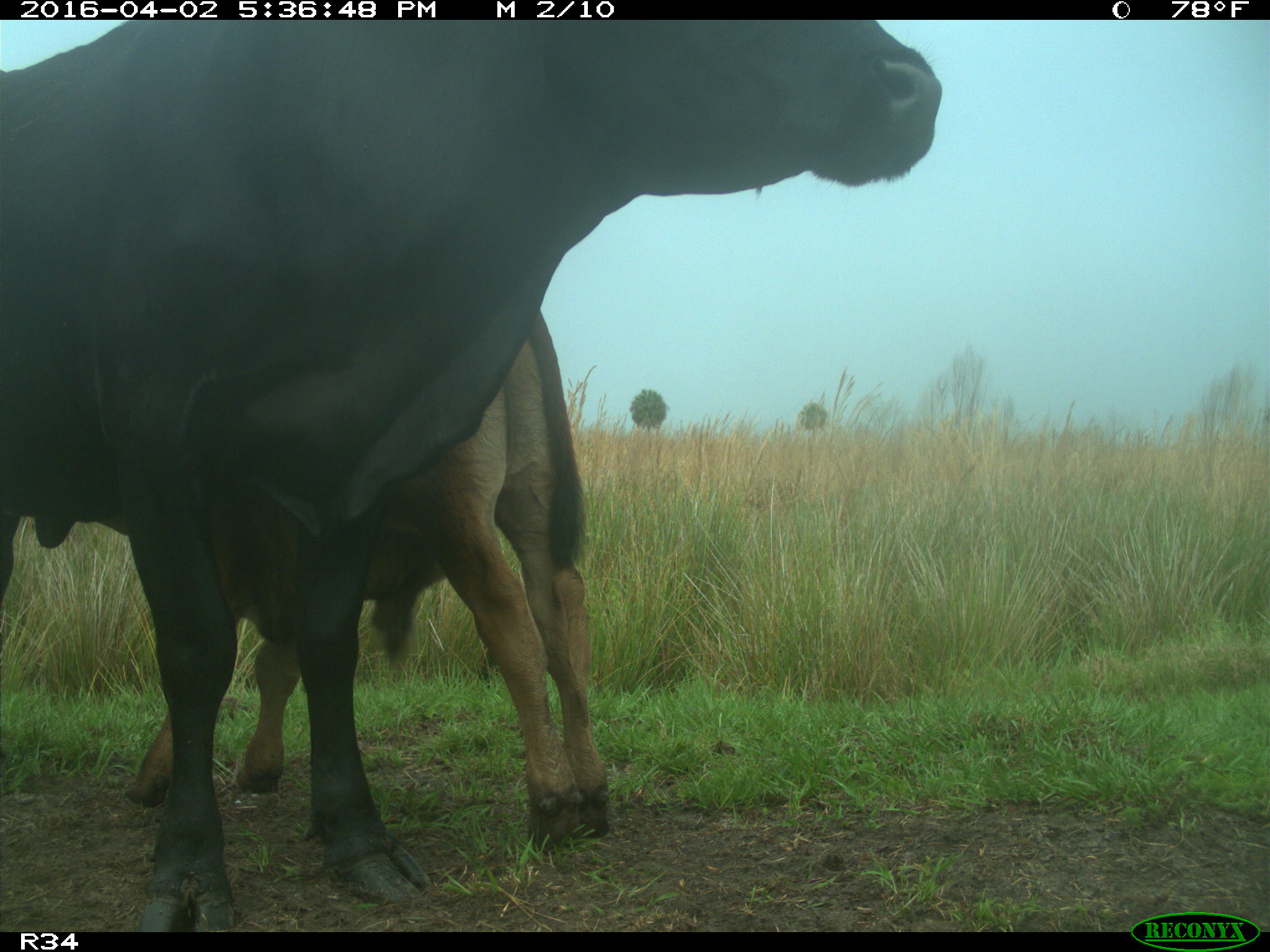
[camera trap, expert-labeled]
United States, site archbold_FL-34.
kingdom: Animalia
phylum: Chordata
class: Mammalia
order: Artiodactyla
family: Bovidae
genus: Bos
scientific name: Bos taurus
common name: domestic cow